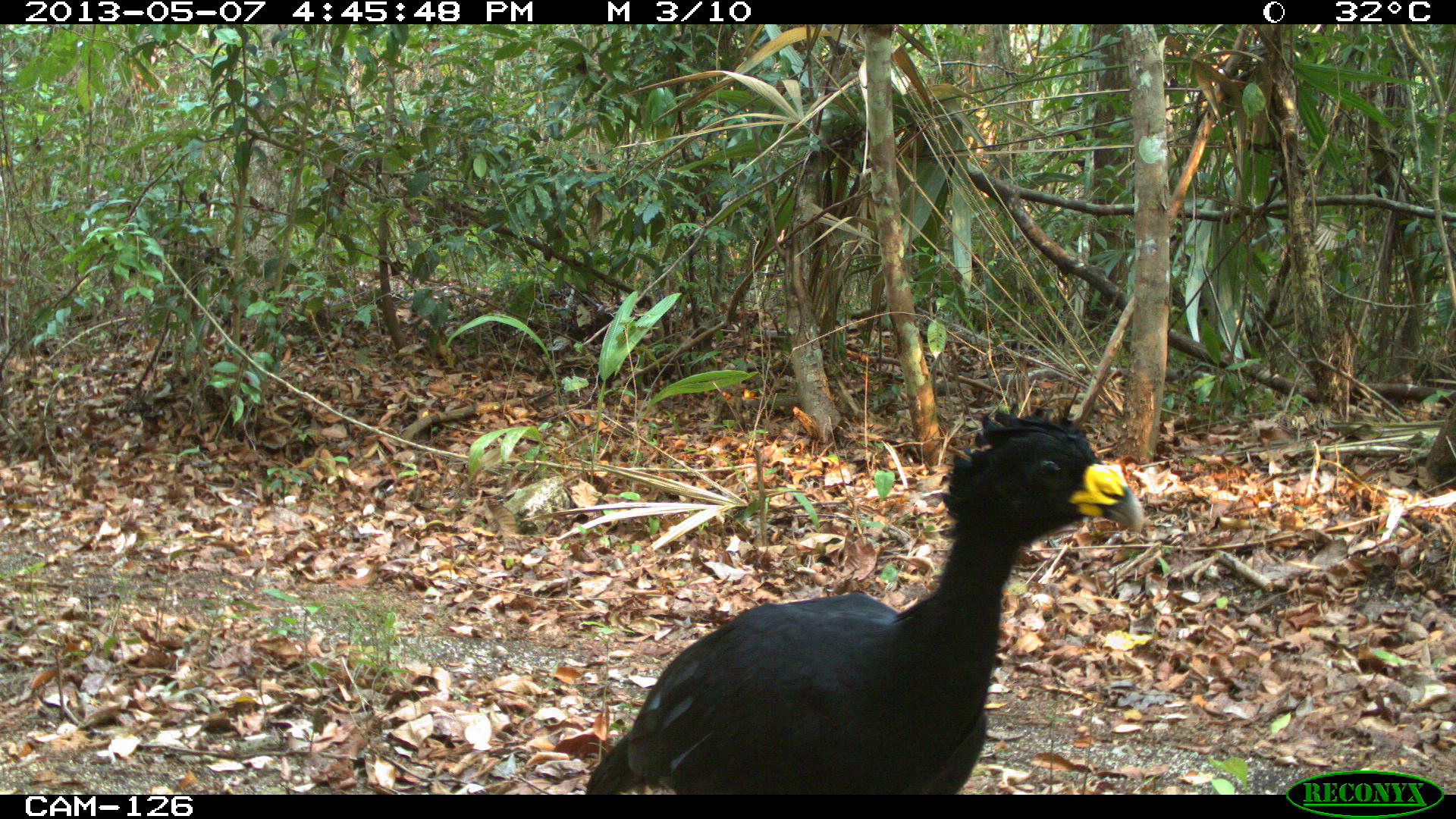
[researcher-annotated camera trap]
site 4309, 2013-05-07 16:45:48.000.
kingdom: Animalia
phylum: Chordata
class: Aves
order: Galliformes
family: Cracidae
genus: Crax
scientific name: Crax rubra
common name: great curassow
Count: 1.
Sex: male.